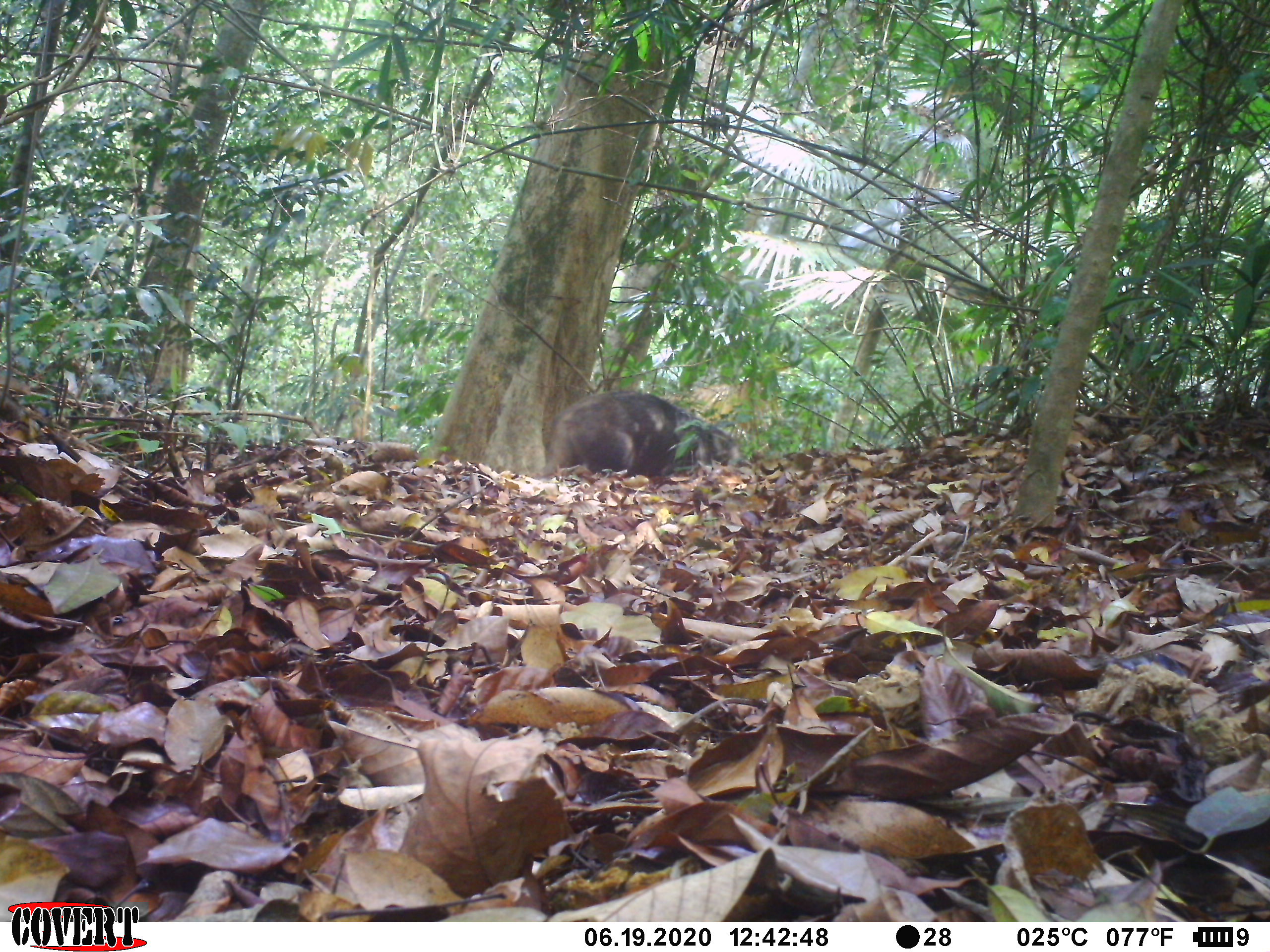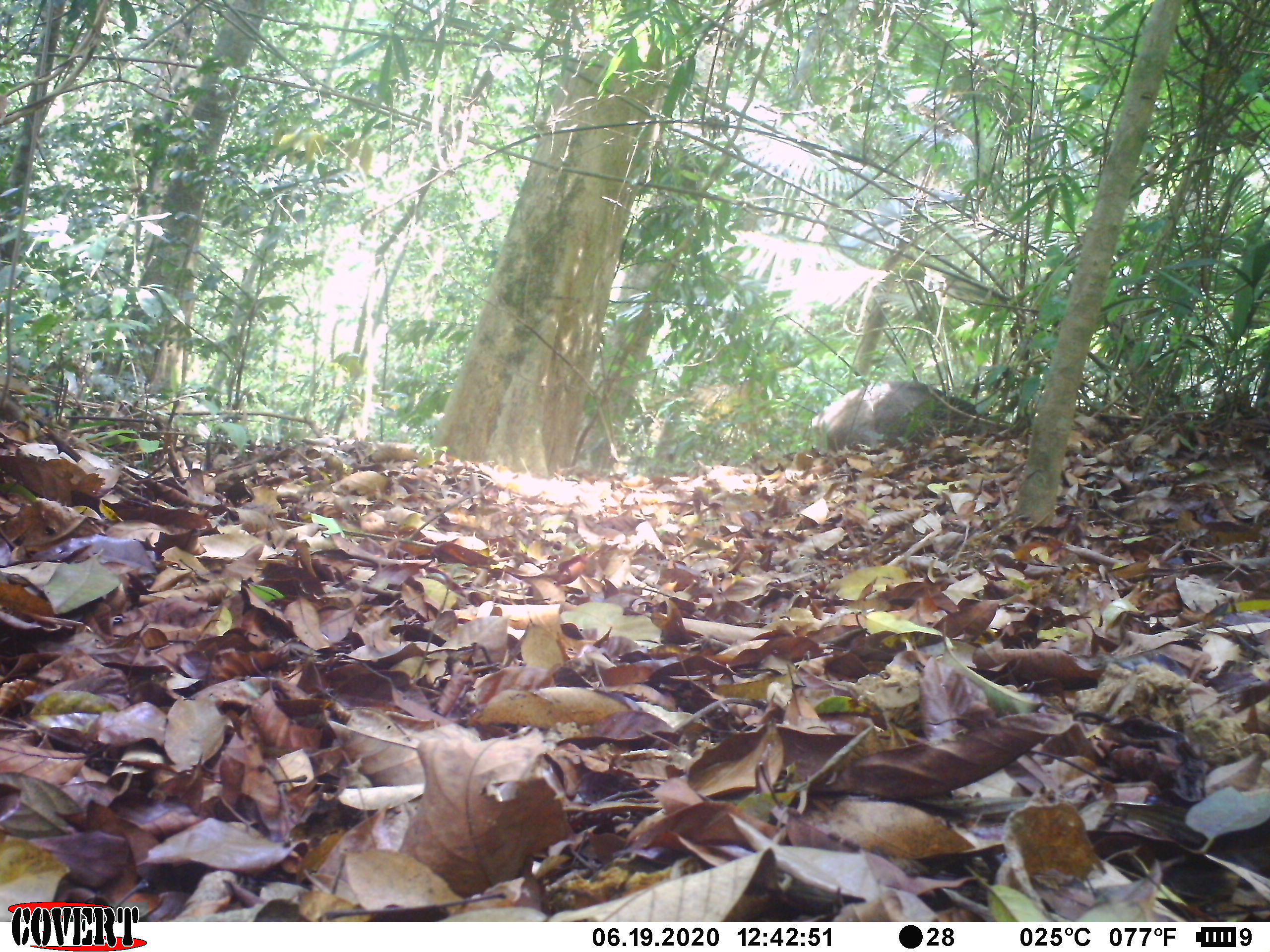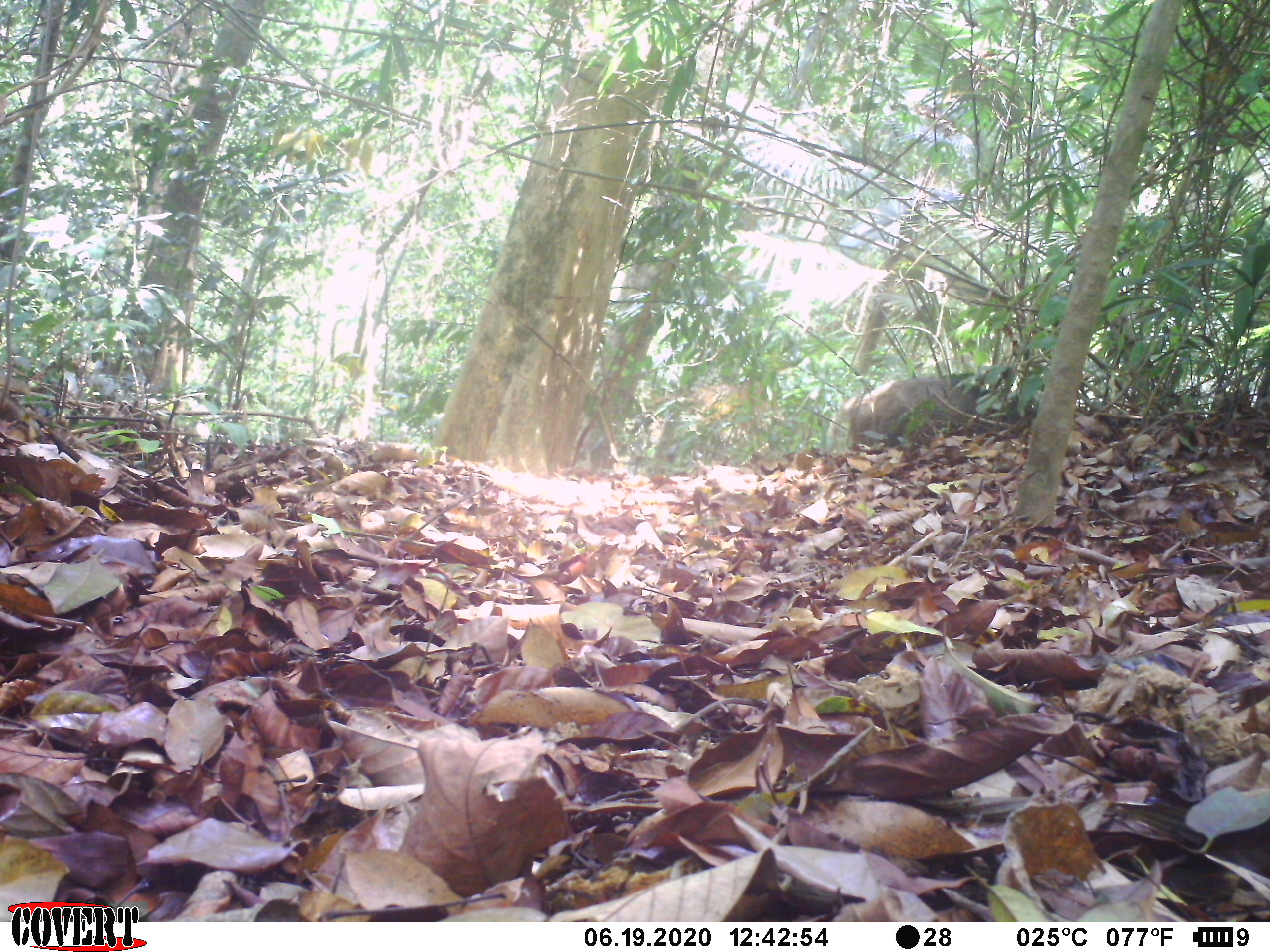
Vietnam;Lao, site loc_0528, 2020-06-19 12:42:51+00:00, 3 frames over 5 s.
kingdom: Animalia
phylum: Chordata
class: Mammalia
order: Artiodactyla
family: Suidae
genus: Sus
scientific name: Sus scrofa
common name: eurasian wild pig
Eurasian wild pig (Sus scrofa). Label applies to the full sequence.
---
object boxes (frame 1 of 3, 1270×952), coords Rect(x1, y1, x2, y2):
eurasian wild pig: Rect(538, 389, 752, 482)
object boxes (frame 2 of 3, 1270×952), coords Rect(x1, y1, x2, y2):
eurasian wild pig: Rect(805, 378, 1012, 453)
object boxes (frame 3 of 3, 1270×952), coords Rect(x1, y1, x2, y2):
eurasian wild pig: Rect(824, 370, 1038, 455)